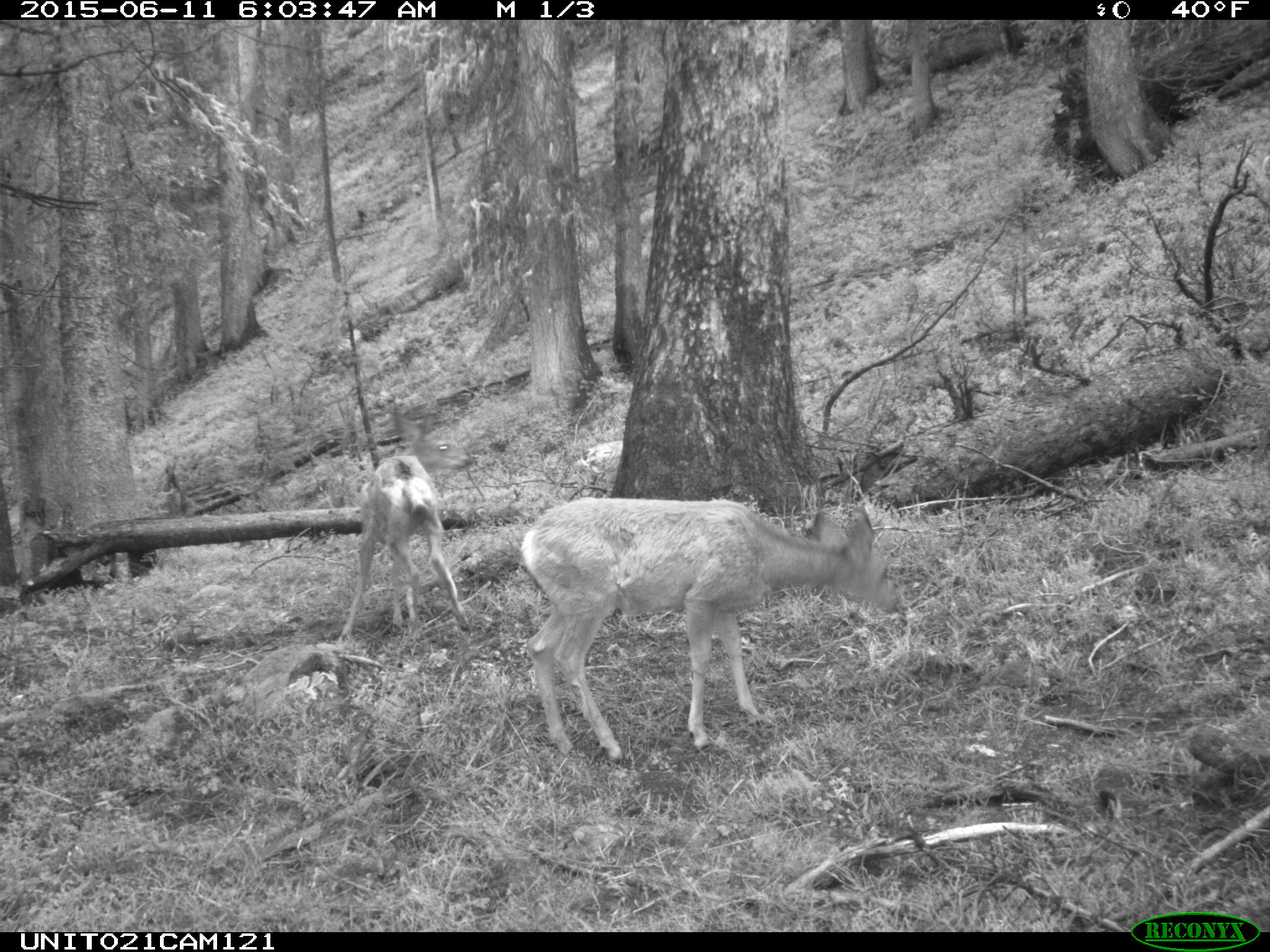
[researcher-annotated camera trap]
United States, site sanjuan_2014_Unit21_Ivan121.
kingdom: Animalia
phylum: Chordata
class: Mammalia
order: Artiodactyla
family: Cervidae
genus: Odocoileus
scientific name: Odocoileus hemionus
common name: mule deer